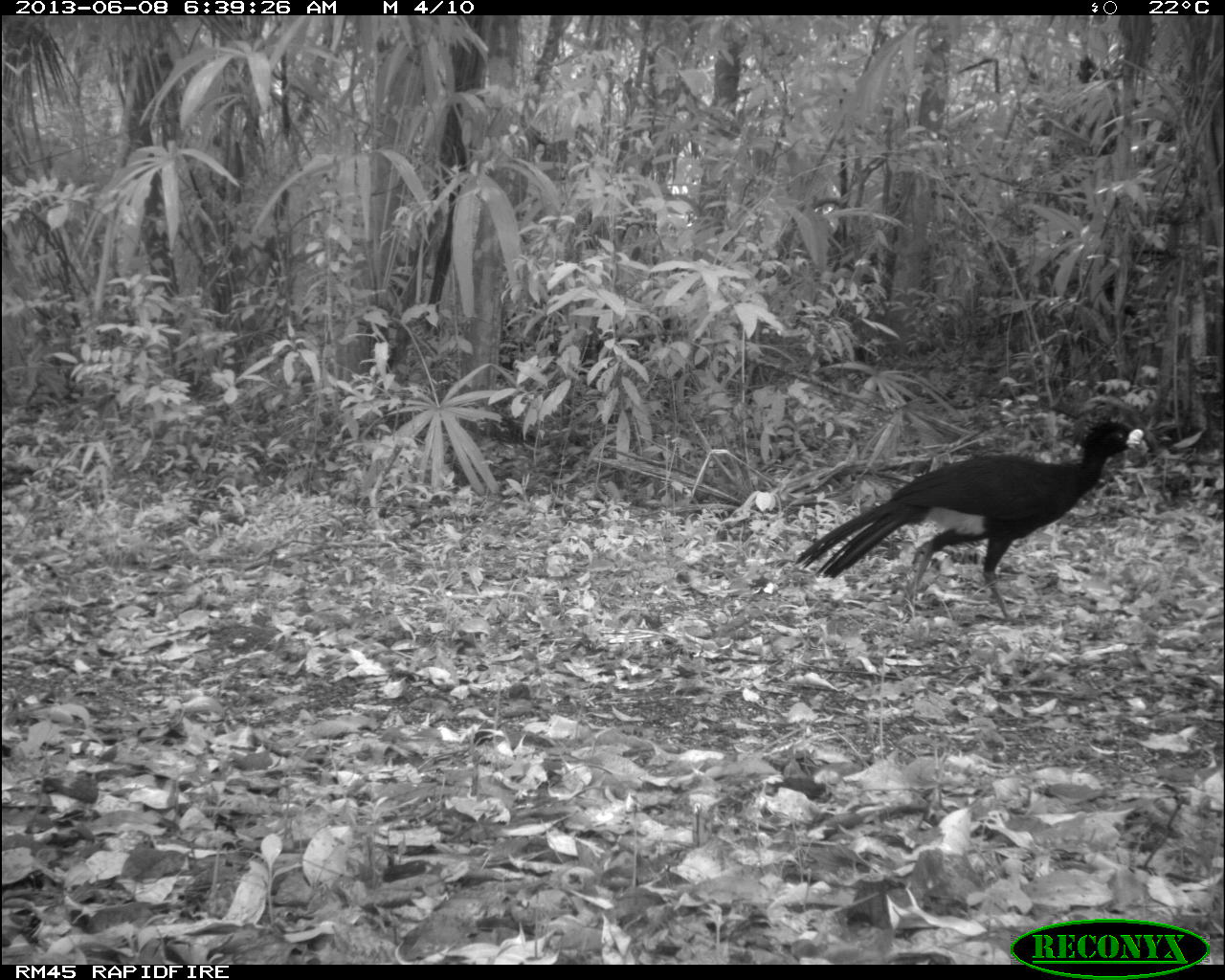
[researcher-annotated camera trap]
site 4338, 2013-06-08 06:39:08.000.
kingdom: Animalia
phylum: Chordata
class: Aves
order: Galliformes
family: Cracidae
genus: Crax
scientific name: Crax rubra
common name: great curassow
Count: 1.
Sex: male.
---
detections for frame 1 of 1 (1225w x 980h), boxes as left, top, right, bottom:
crax rubra: 795, 422, 1144, 622